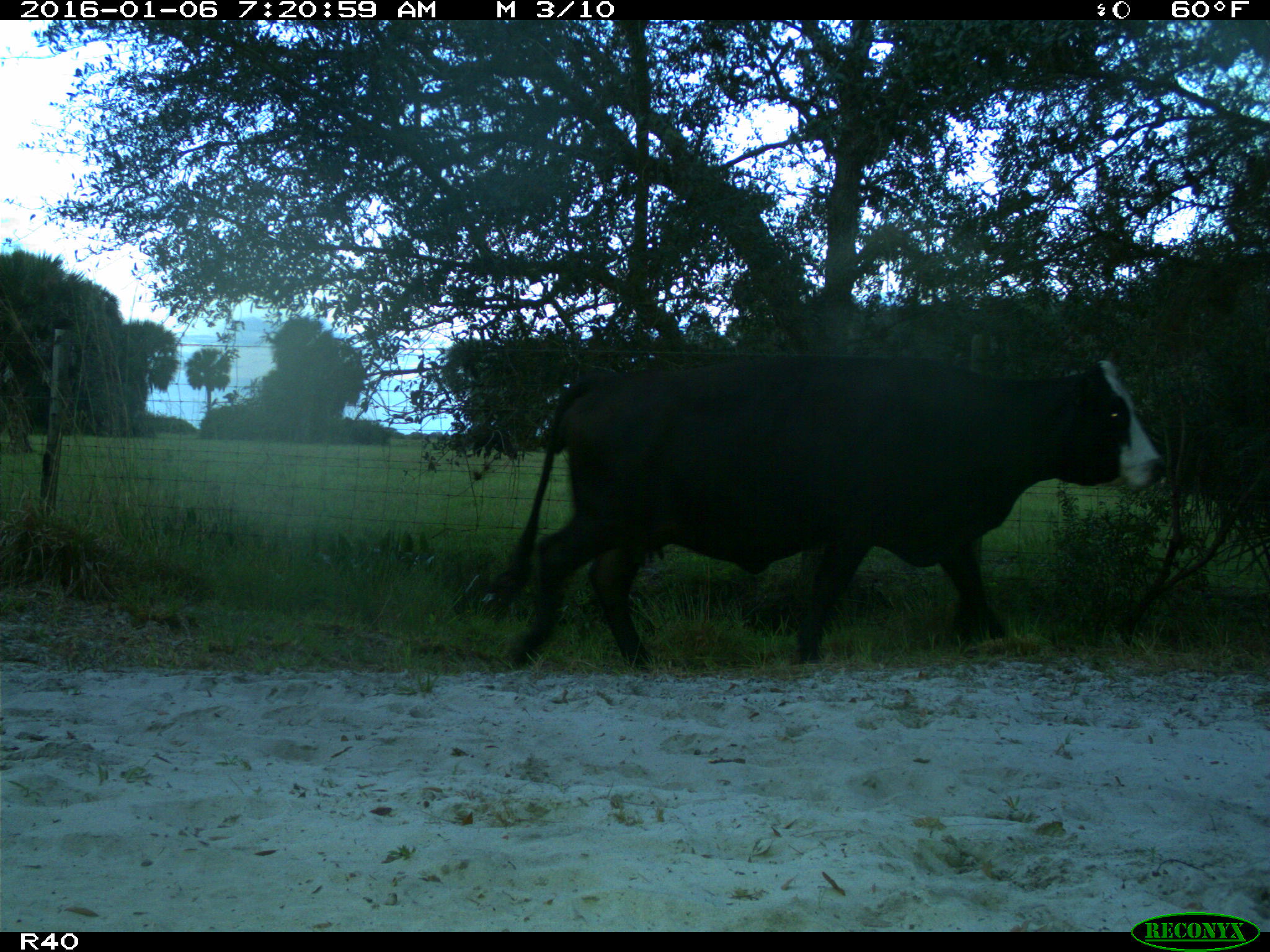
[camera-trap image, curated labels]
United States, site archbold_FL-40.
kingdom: Animalia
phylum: Chordata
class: Mammalia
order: Artiodactyla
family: Bovidae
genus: Bos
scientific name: Bos taurus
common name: domestic cow